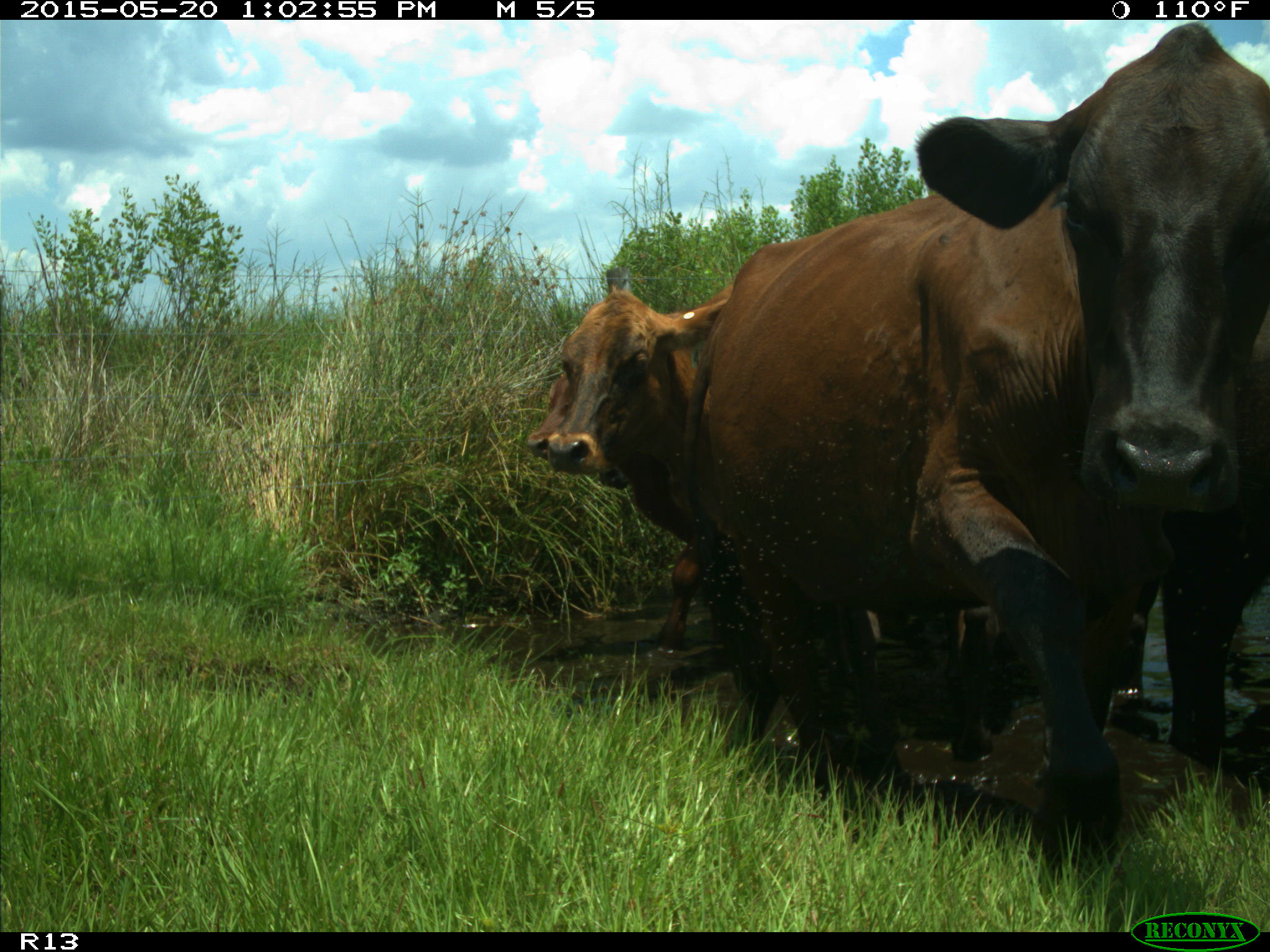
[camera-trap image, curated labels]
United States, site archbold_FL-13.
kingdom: Animalia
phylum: Chordata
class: Mammalia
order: Artiodactyla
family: Bovidae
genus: Bos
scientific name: Bos taurus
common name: domestic cow